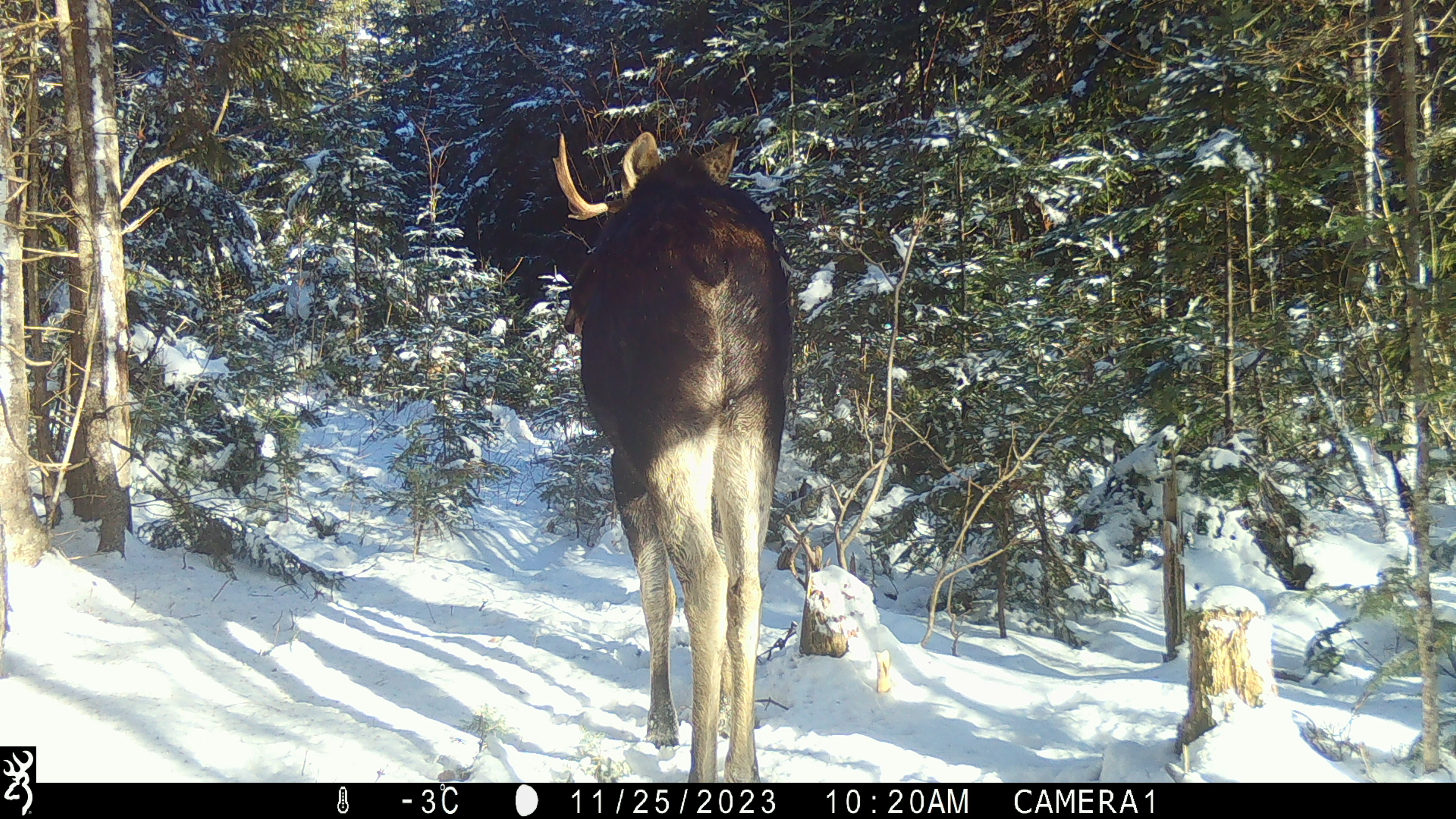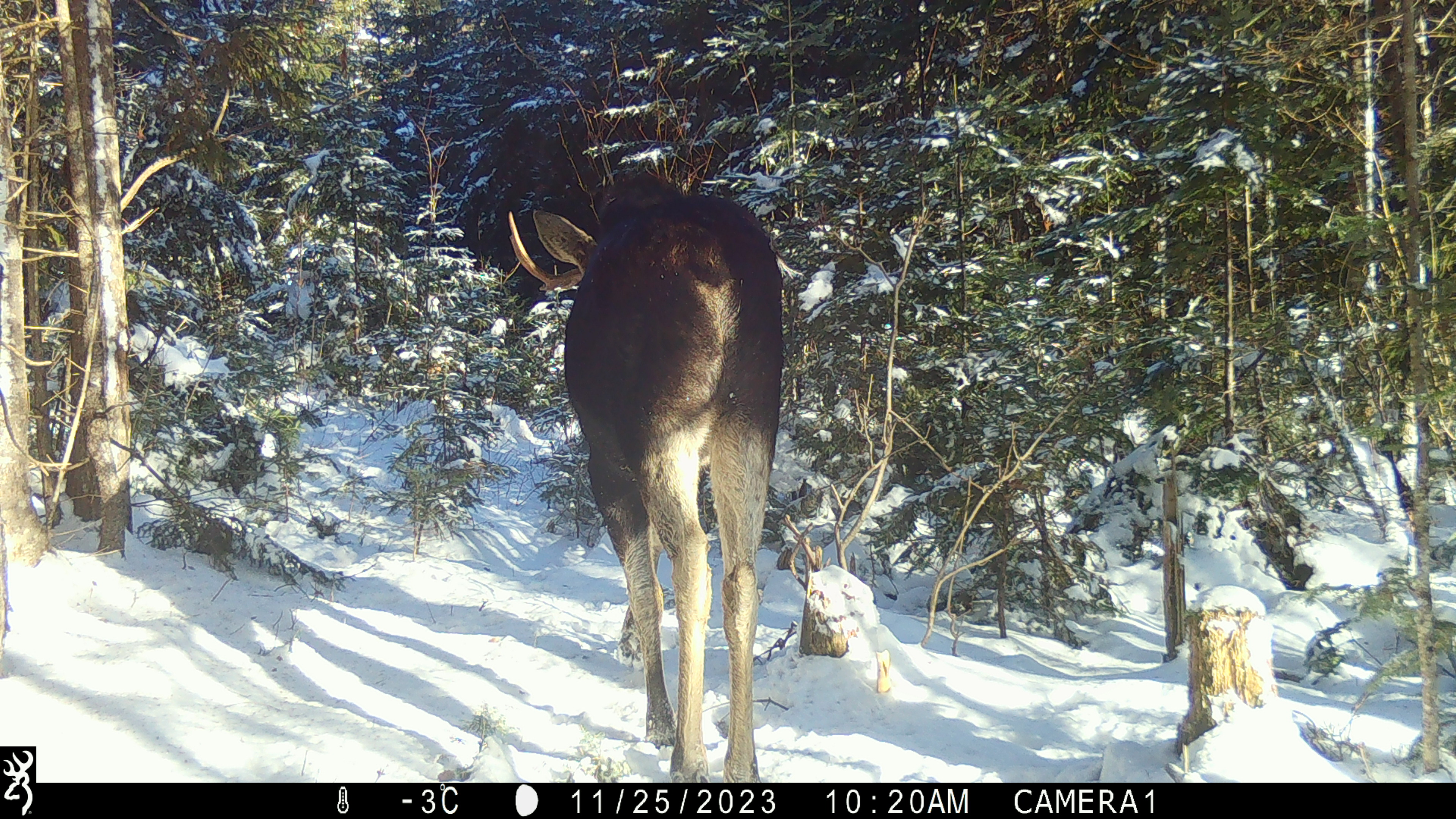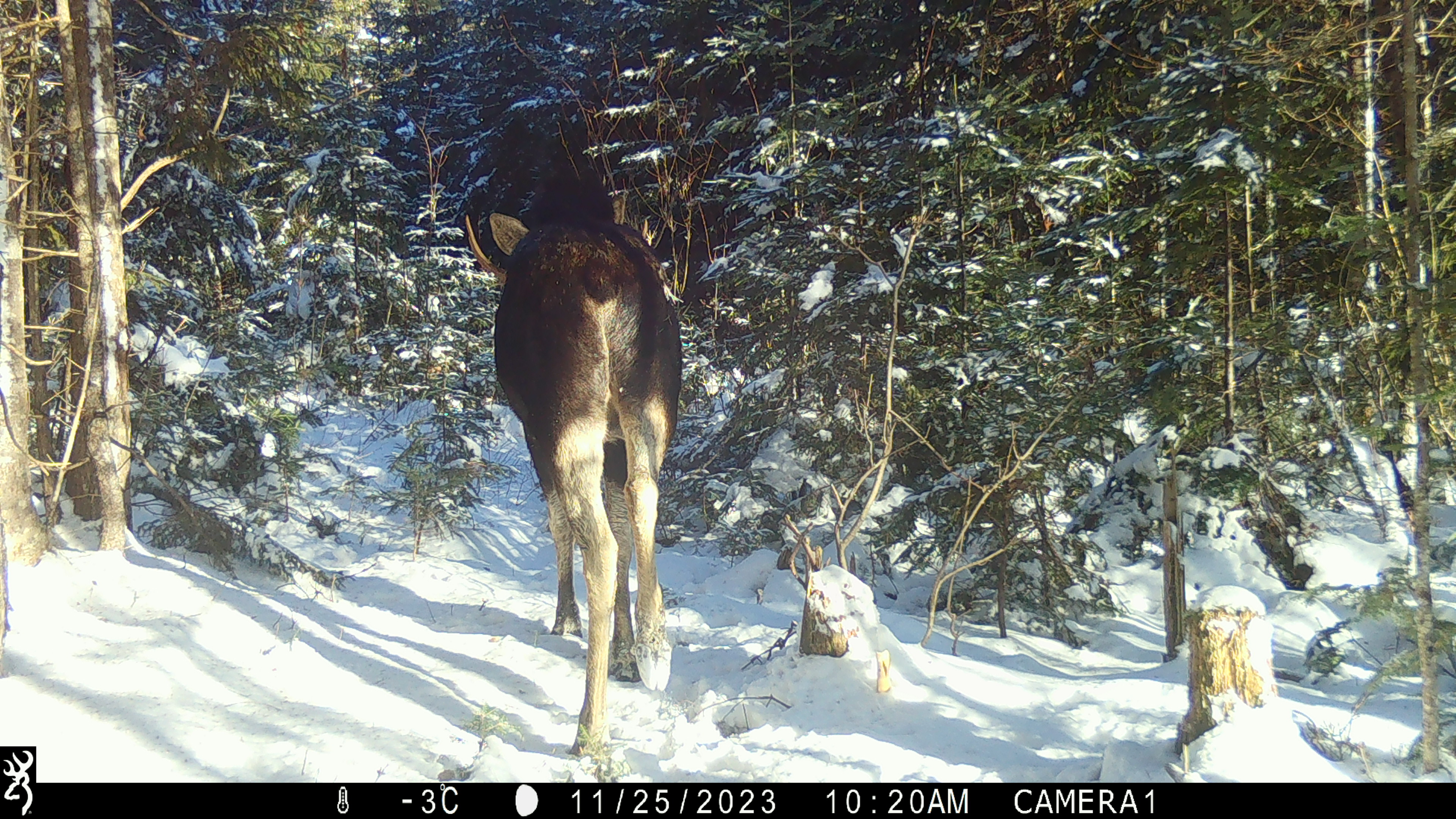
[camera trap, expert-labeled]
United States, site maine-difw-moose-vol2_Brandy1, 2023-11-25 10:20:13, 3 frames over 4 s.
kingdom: Animalia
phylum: Chordata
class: Mammalia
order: Artiodactyla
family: Cervidae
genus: Alces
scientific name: Alces alces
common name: moose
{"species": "moose (Alces alces)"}